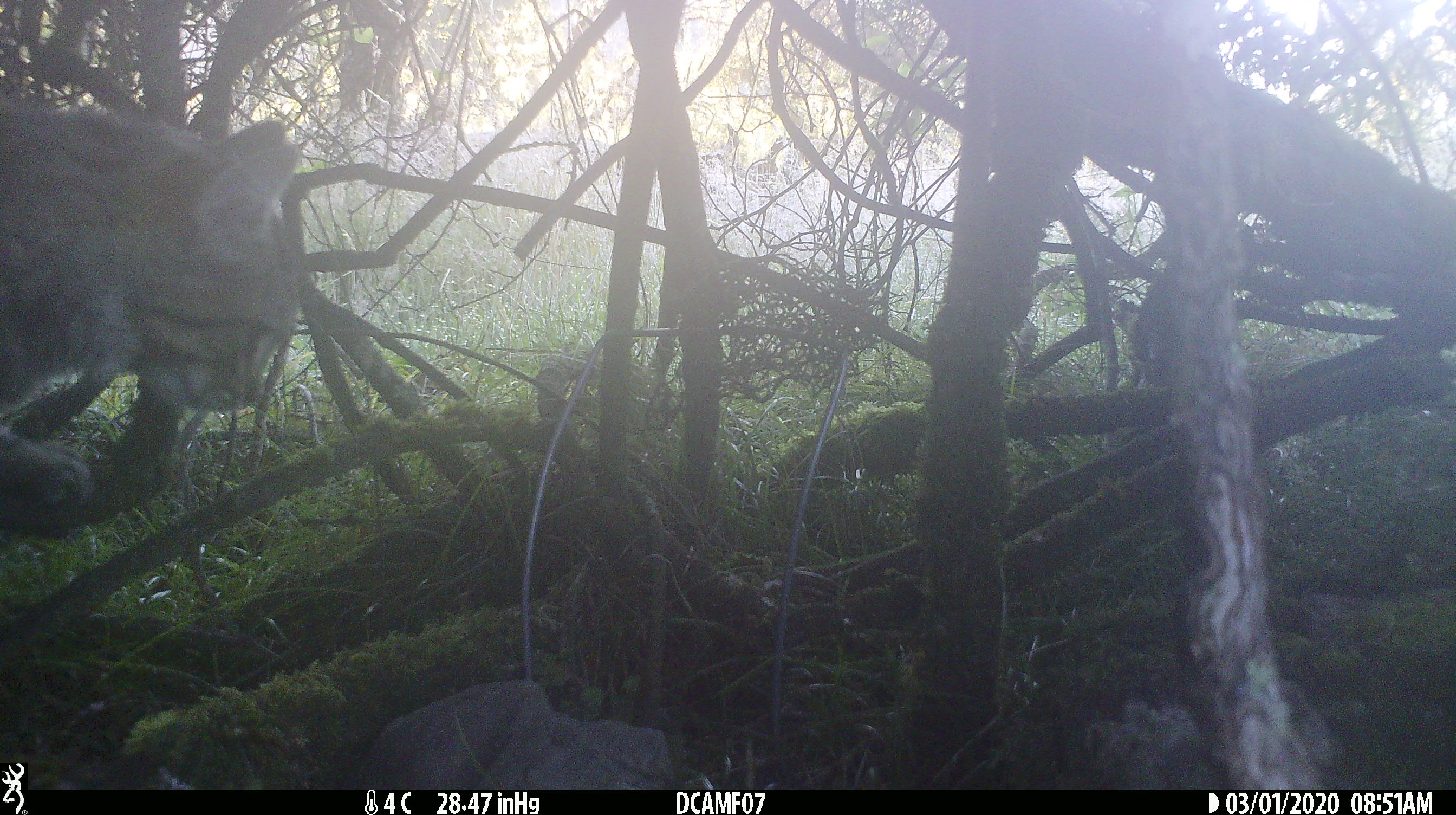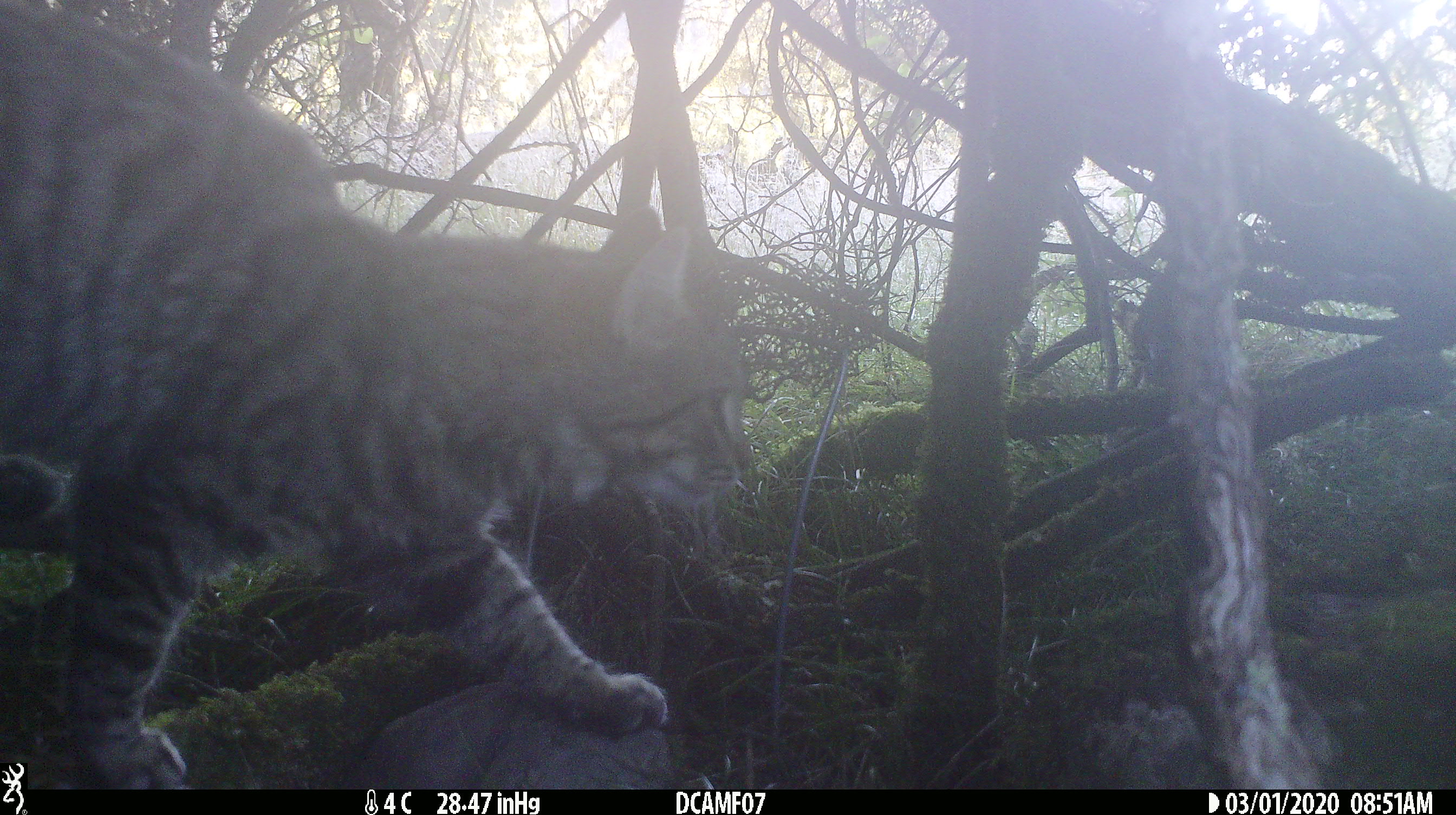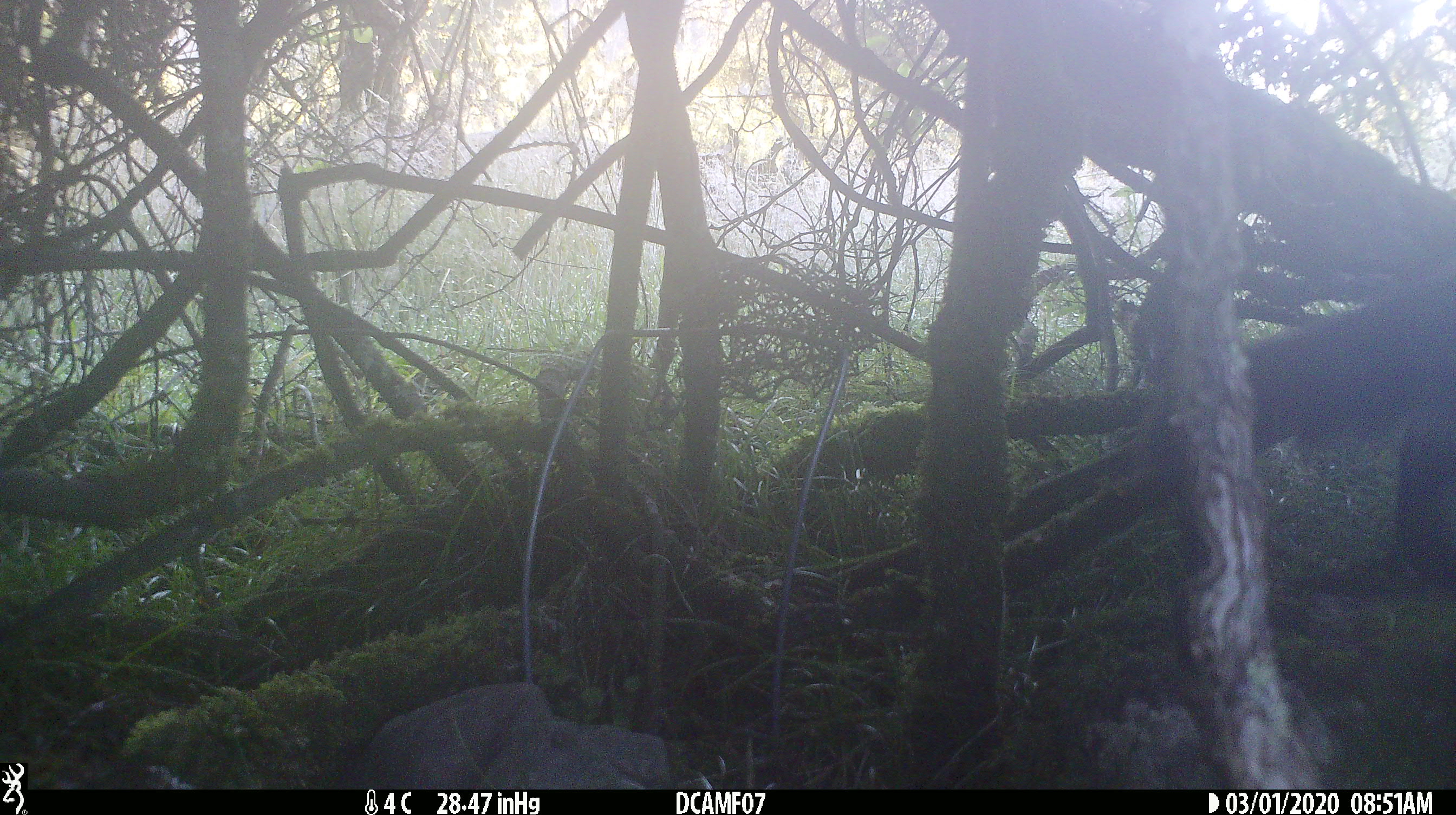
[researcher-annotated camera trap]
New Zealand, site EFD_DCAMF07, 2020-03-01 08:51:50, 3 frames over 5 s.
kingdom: Animalia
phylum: Chordata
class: Mammalia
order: Carnivora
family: Felidae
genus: Felis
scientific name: Felis catus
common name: domestic cat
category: cat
Cat (domestic cat) (Felis catus).